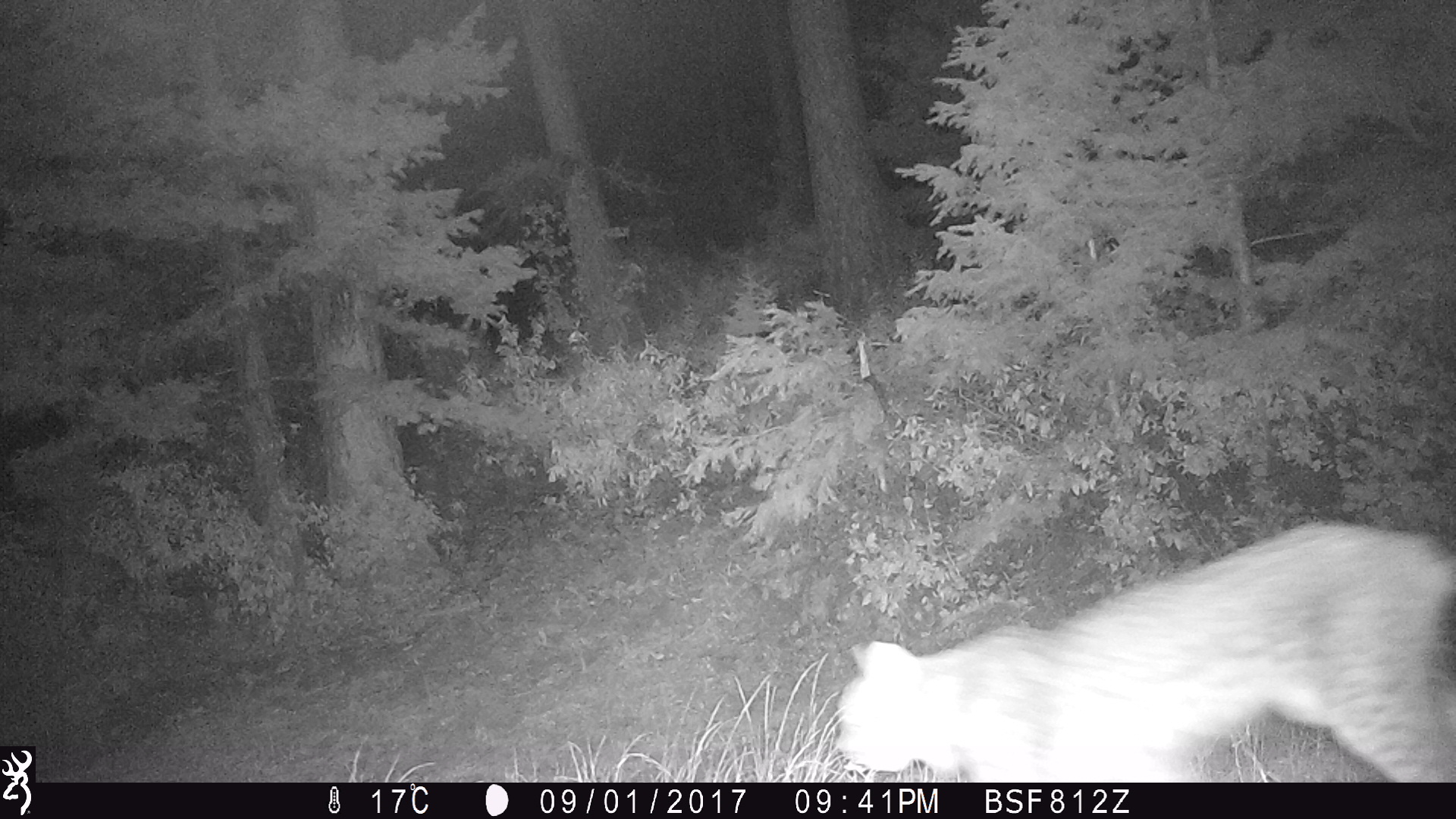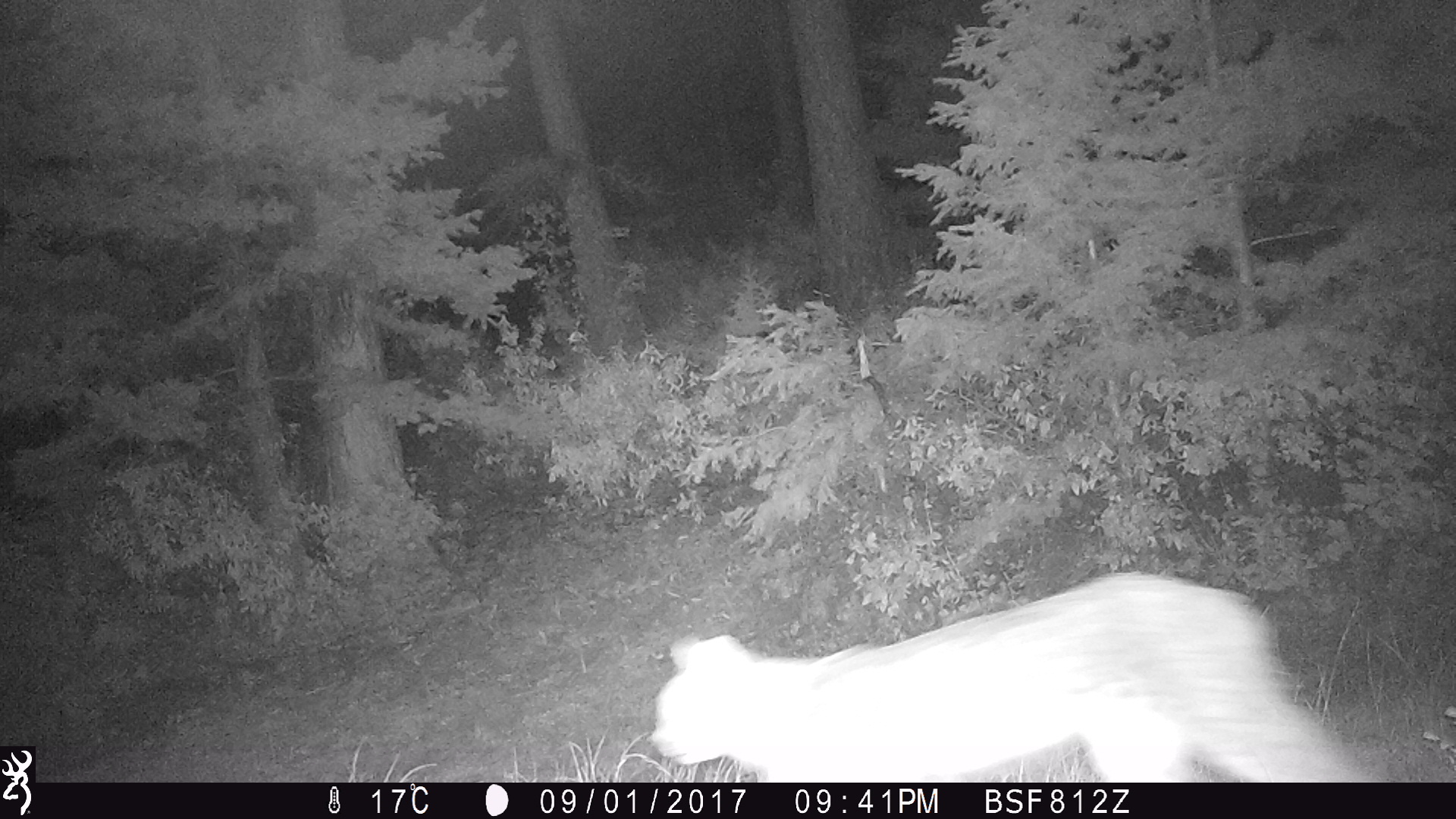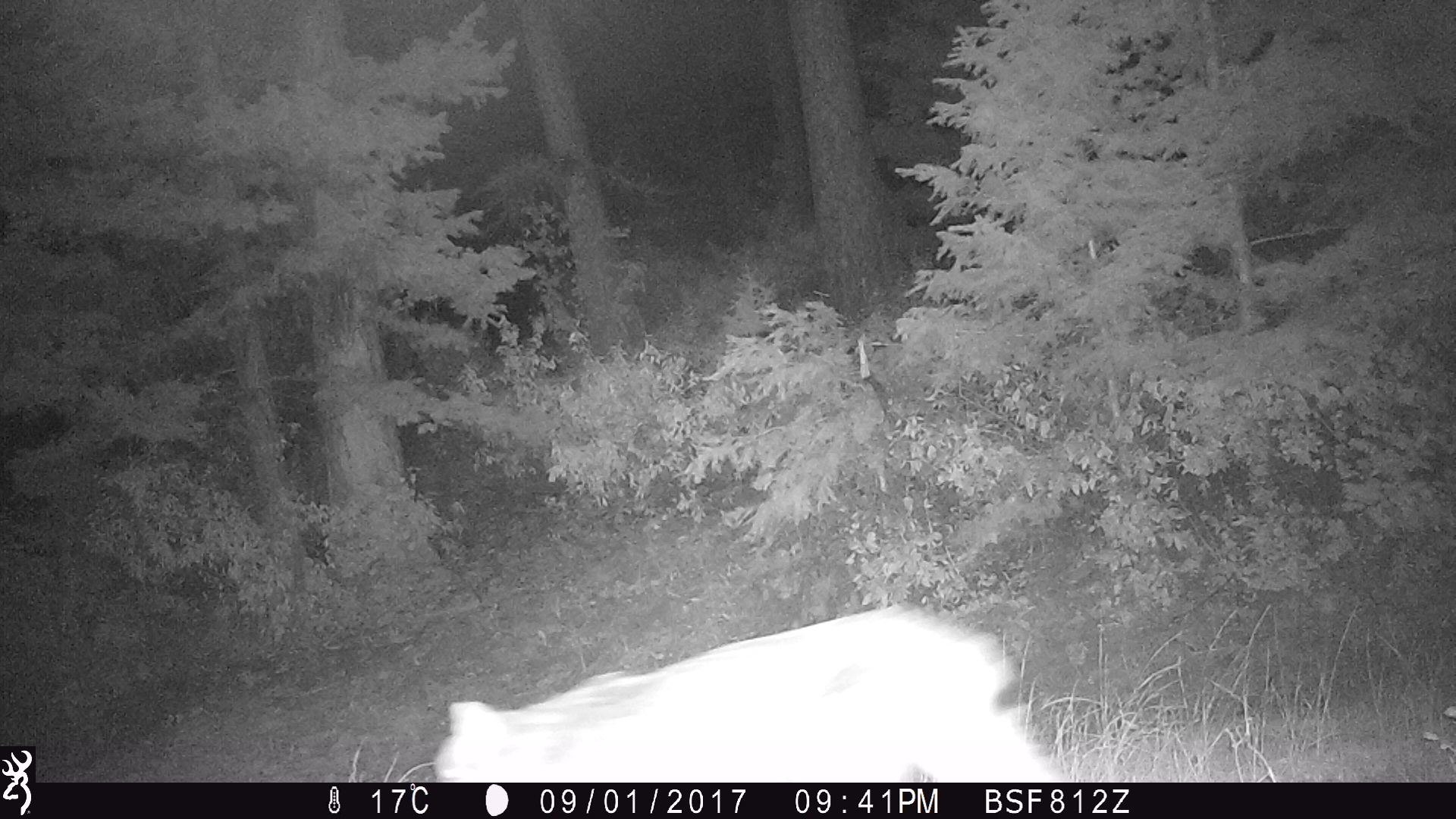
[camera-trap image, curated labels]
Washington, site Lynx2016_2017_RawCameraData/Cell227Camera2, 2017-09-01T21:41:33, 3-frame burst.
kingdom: Animalia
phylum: Chordata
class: Mammalia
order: Carnivora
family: Felidae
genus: Lynx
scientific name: Lynx canadensis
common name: canada lynx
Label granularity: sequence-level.